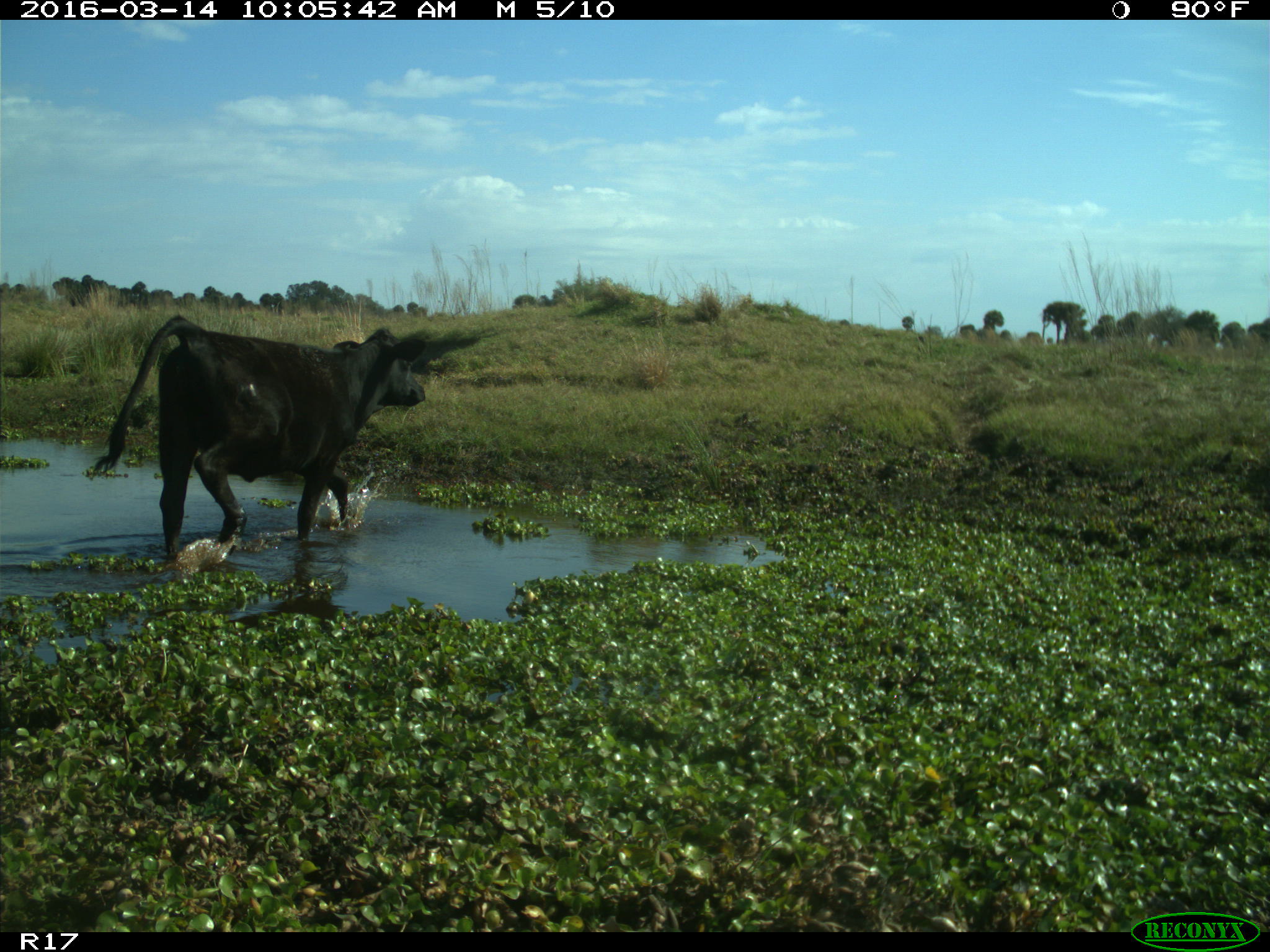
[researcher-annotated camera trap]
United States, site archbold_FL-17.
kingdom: Animalia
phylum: Chordata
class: Mammalia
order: Artiodactyla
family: Bovidae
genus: Bos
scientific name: Bos taurus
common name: domestic cow